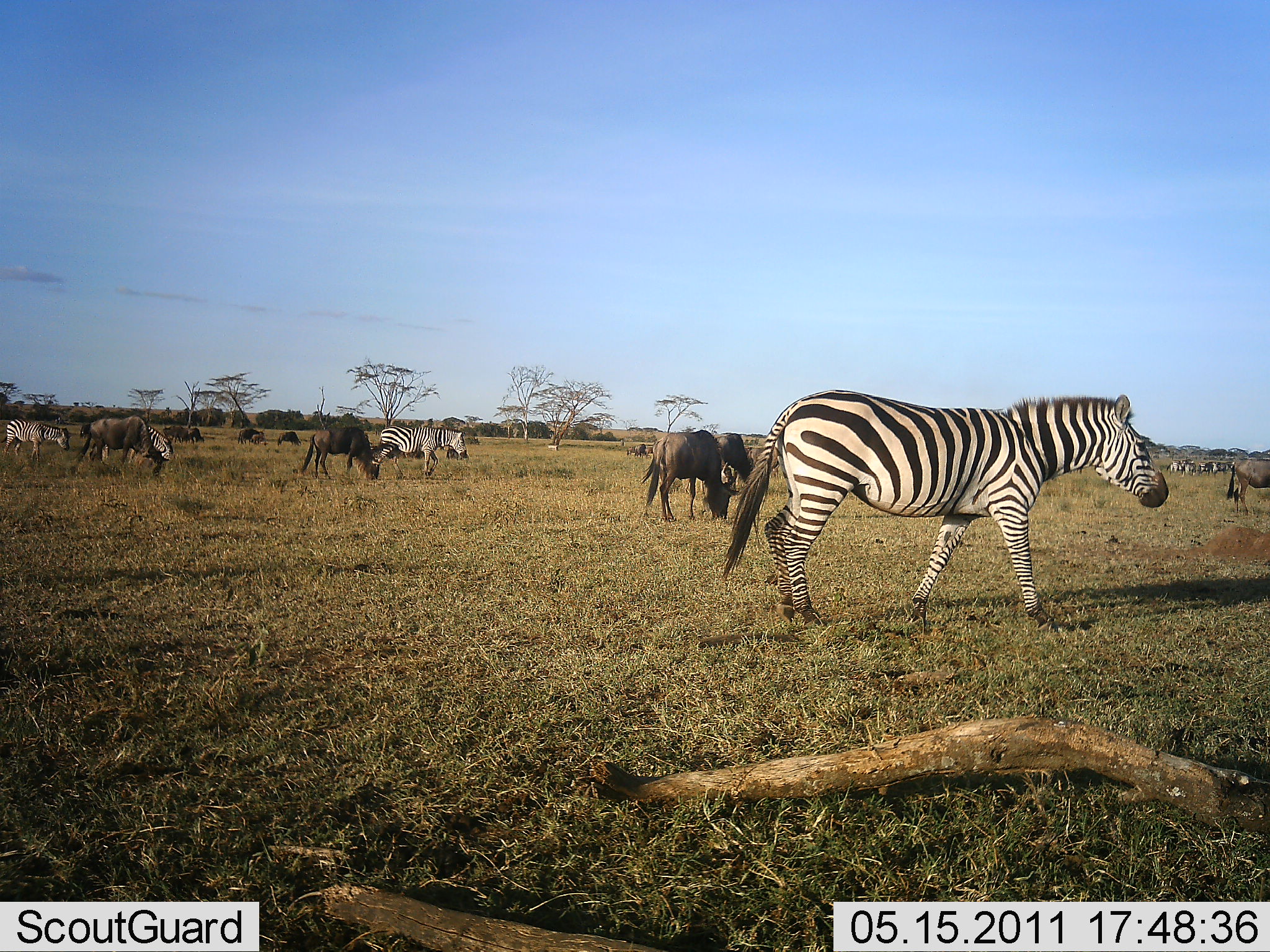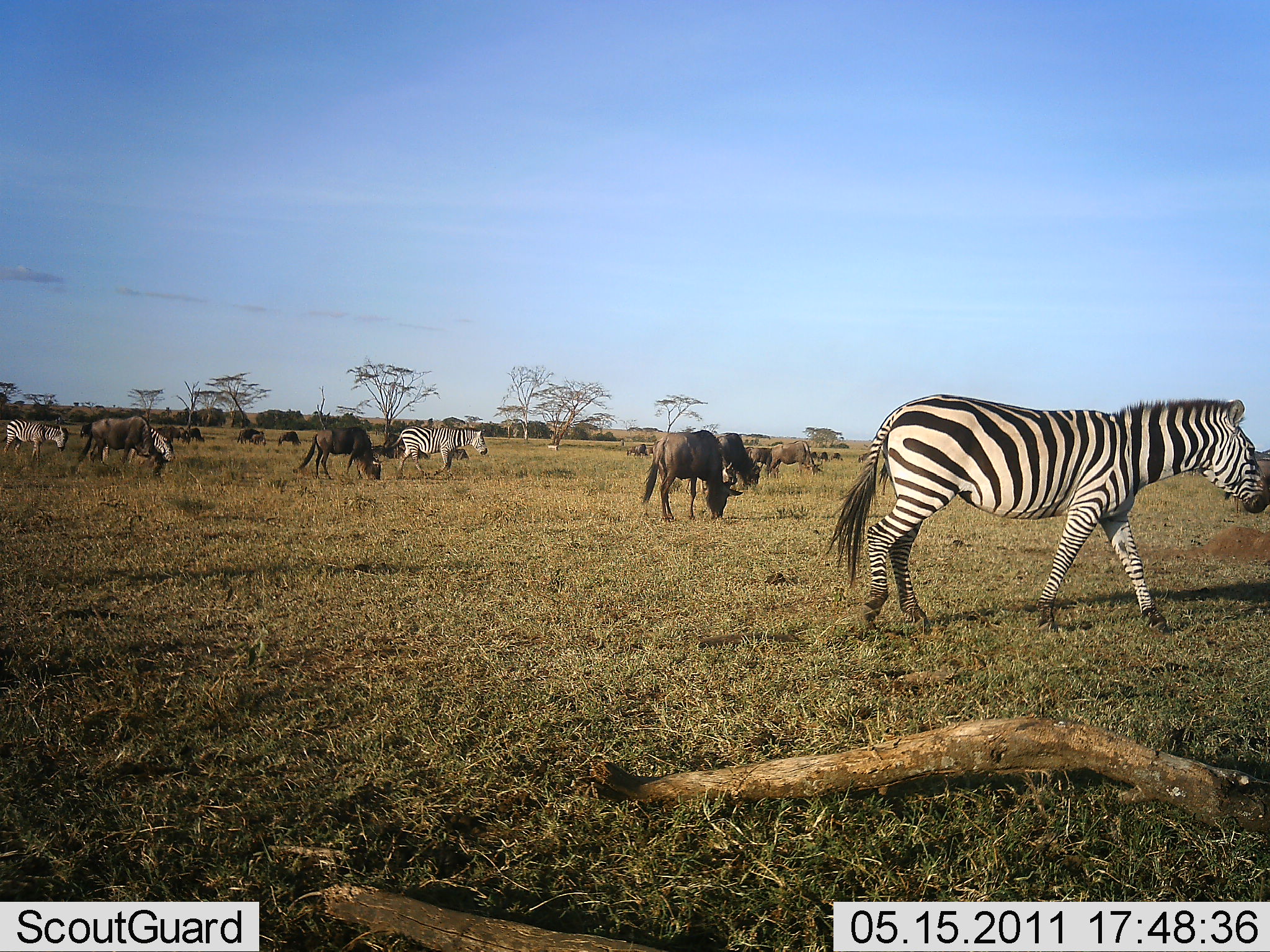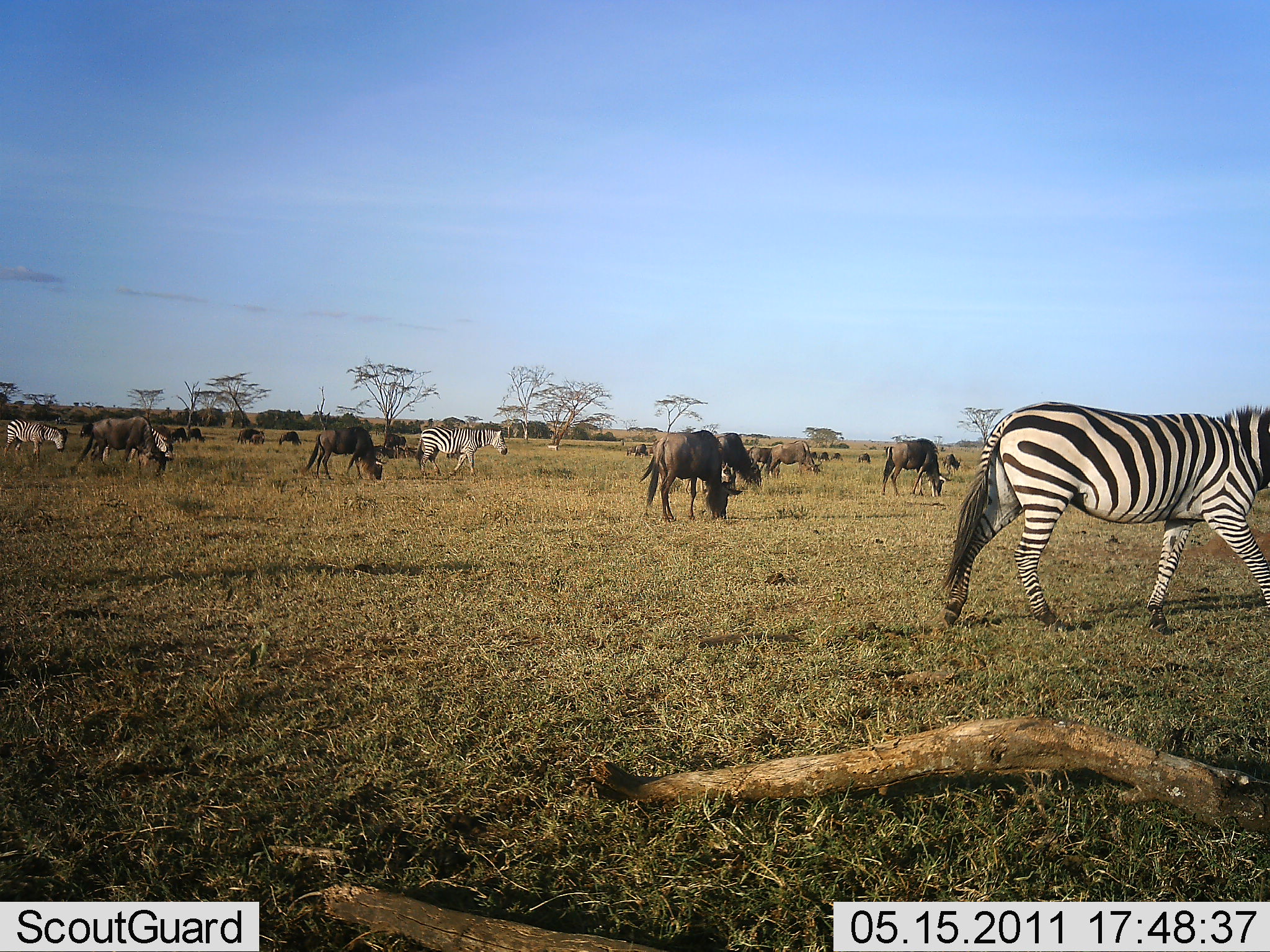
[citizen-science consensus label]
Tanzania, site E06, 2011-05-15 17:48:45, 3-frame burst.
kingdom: Animalia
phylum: Chordata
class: Mammalia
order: Artiodactyla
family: Bovidae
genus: Connochaetes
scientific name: Connochaetes taurinus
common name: blue wildebeest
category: wildebeest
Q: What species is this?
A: Wildebeest (blue wildebeest) (Connochaetes taurinus).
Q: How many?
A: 11-50.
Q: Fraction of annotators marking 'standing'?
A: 33%.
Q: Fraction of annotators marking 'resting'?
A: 0%.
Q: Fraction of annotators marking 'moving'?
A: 25%.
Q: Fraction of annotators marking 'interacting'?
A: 0%.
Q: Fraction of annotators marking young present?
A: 0%.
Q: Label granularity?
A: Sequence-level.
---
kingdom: Animalia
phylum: Chordata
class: Mammalia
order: Perissodactyla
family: Equidae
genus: Equus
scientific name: Equus quagga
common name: plains zebra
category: zebra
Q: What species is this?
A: Zebra (plains zebra) (Equus quagga).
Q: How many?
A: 4.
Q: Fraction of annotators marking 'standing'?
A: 36%.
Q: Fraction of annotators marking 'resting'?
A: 0%.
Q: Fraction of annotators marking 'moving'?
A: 79%.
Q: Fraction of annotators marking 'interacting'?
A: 7%.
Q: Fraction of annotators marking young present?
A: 0%.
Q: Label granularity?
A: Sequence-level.